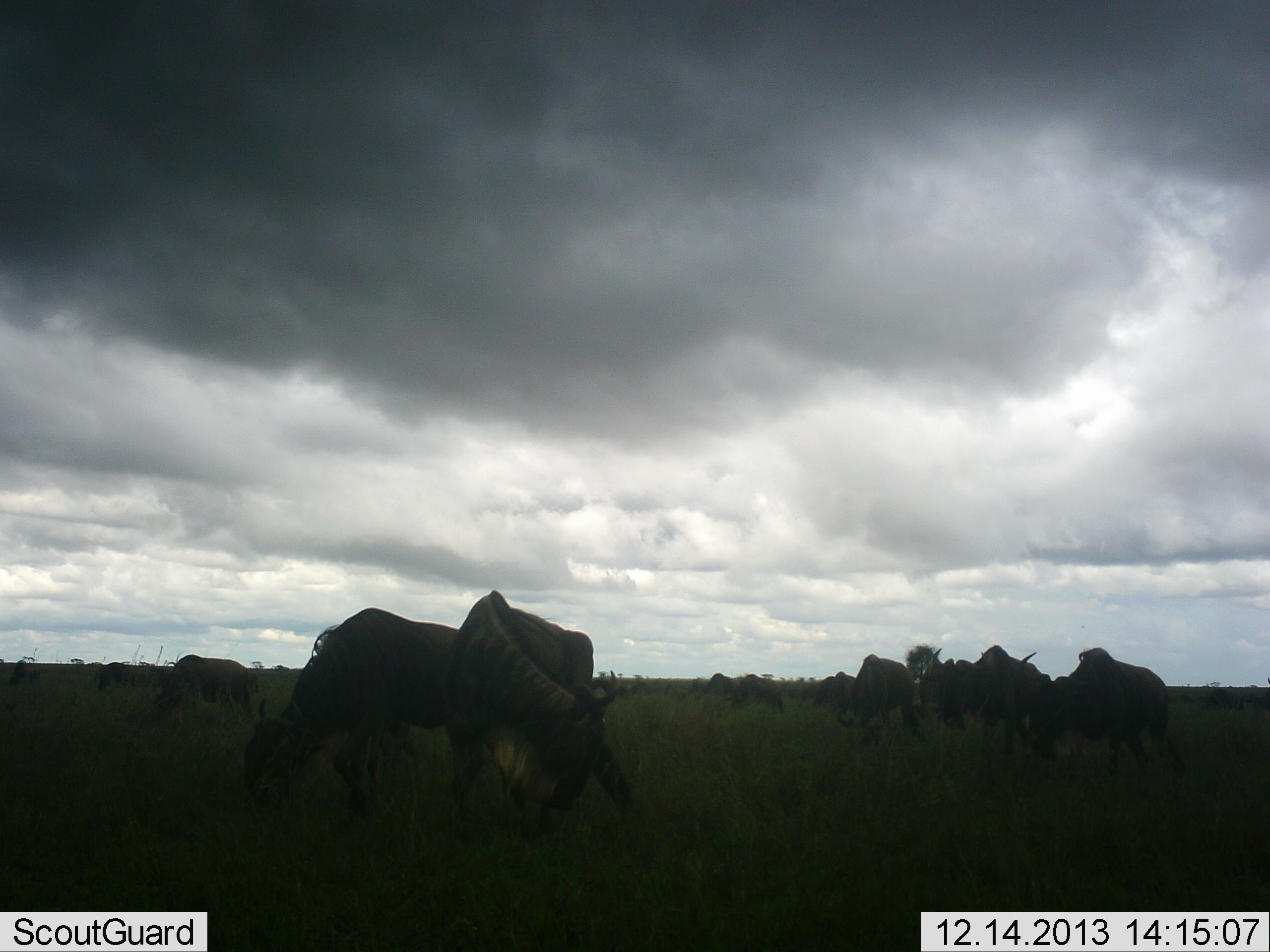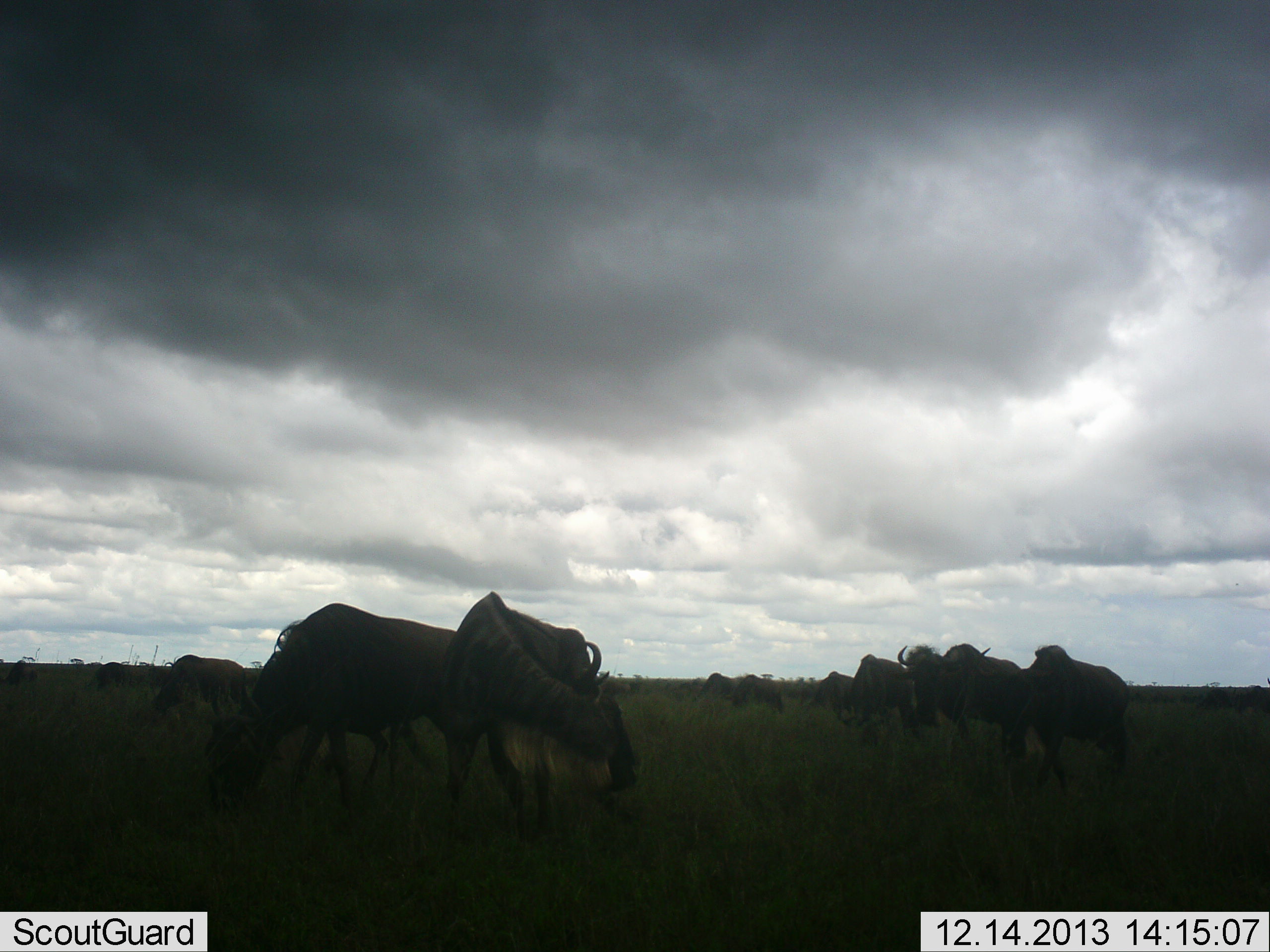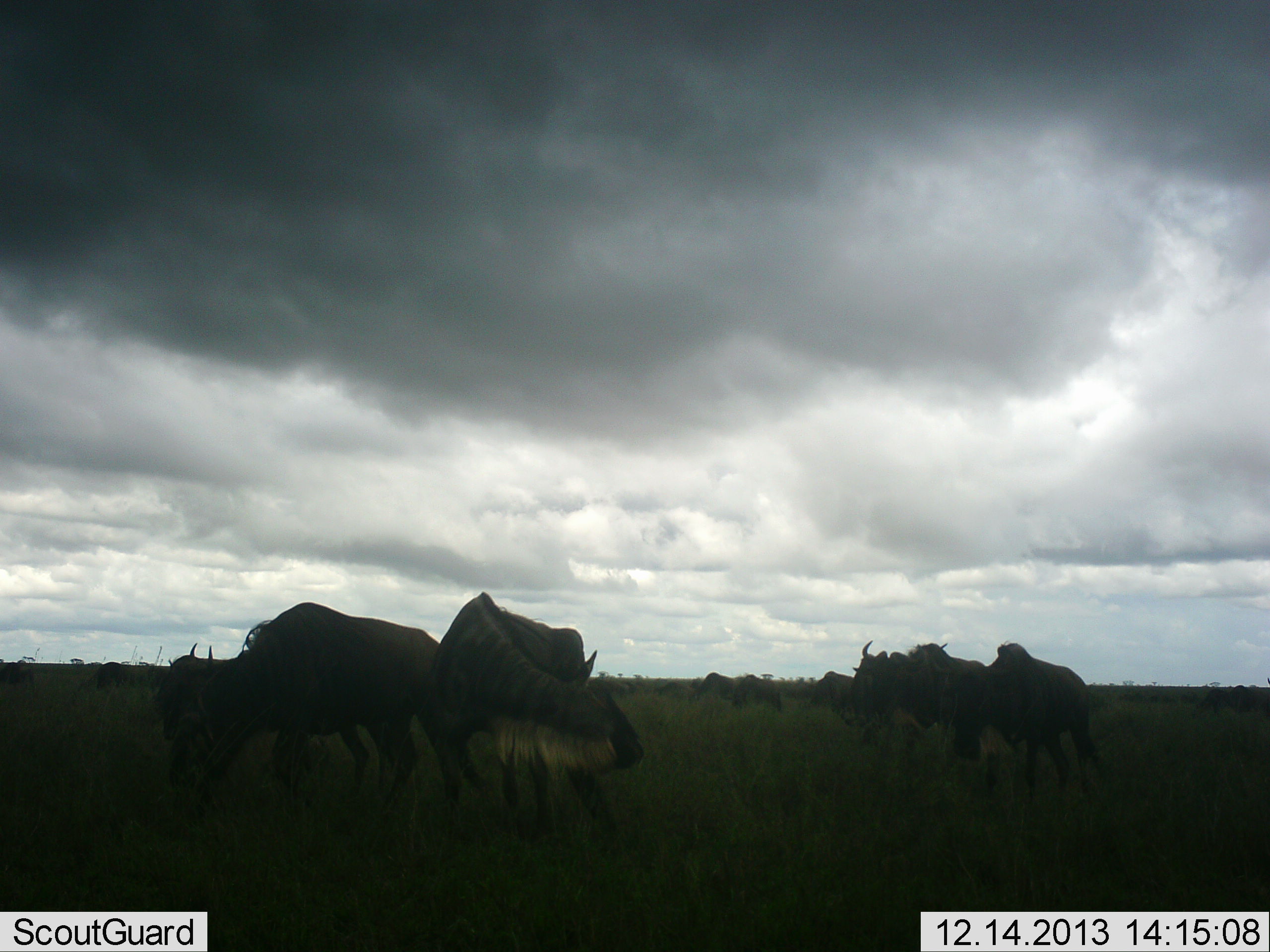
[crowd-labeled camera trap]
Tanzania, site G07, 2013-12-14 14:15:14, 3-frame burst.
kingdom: Animalia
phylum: Chordata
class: Mammalia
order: Artiodactyla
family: Bovidae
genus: Connochaetes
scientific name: Connochaetes taurinus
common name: blue wildebeest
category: wildebeest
Wildebeest (blue wildebeest) (Connochaetes taurinus), count 11-50. Behavior (volunteer vote fractions): standing 40%, resting 0%, moving 60%, interacting 10%. Young present (vote fraction): 0%. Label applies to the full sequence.